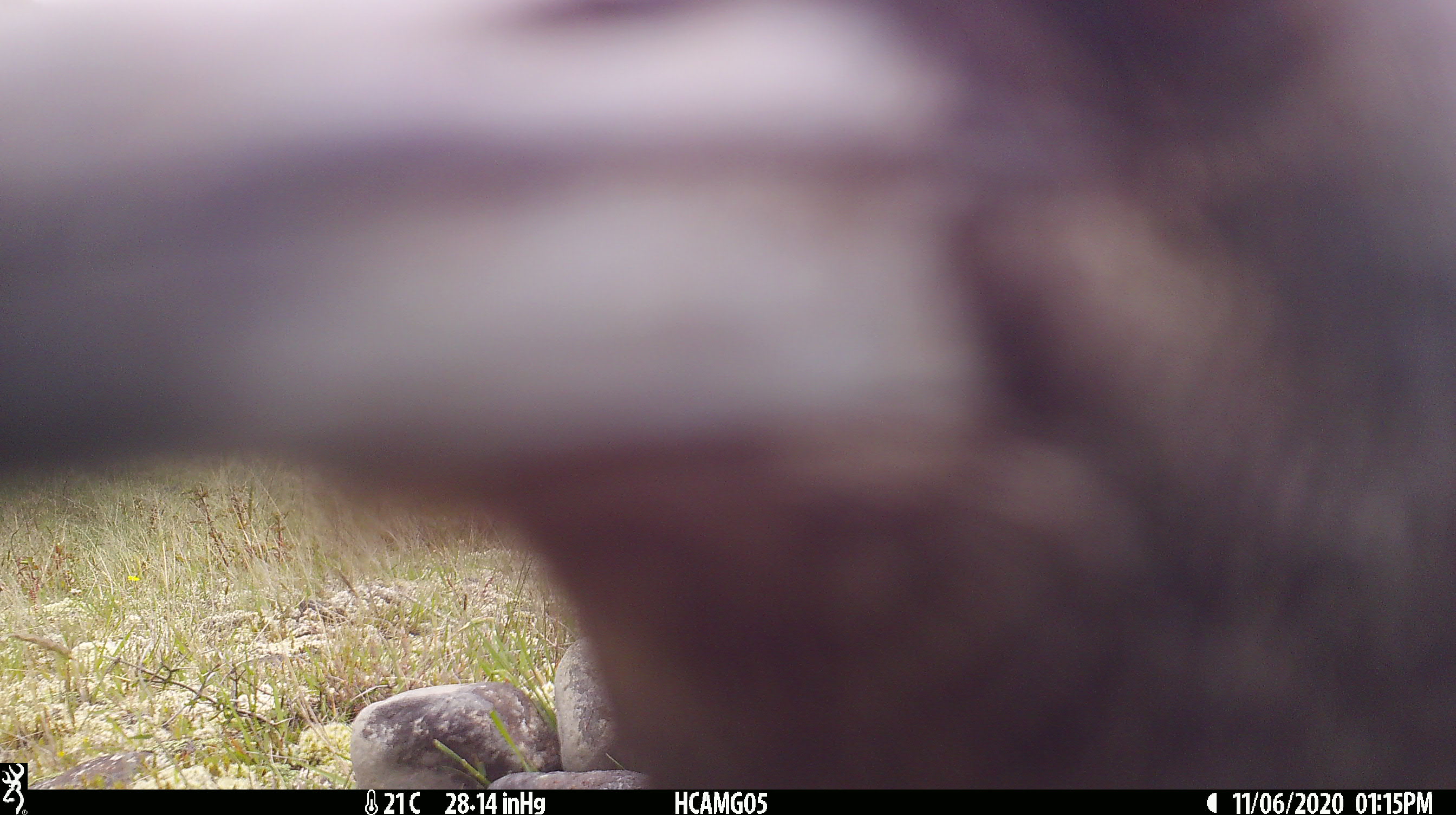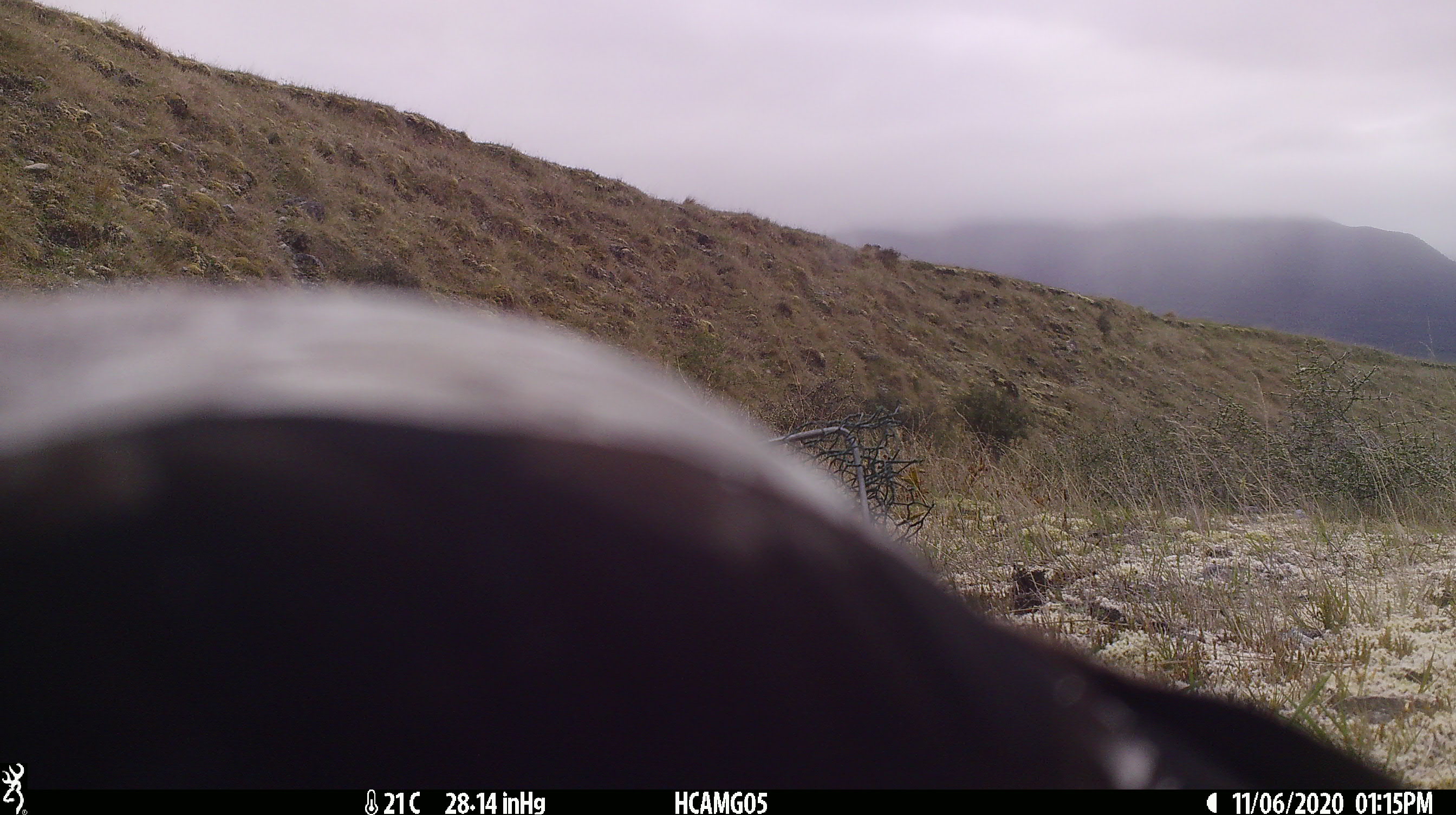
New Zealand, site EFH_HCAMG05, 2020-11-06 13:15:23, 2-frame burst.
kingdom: Animalia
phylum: Chordata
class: Aves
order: Passeriformes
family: Artamidae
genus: Gymnorhina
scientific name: Gymnorhina tibicen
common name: australian magpie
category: magpie